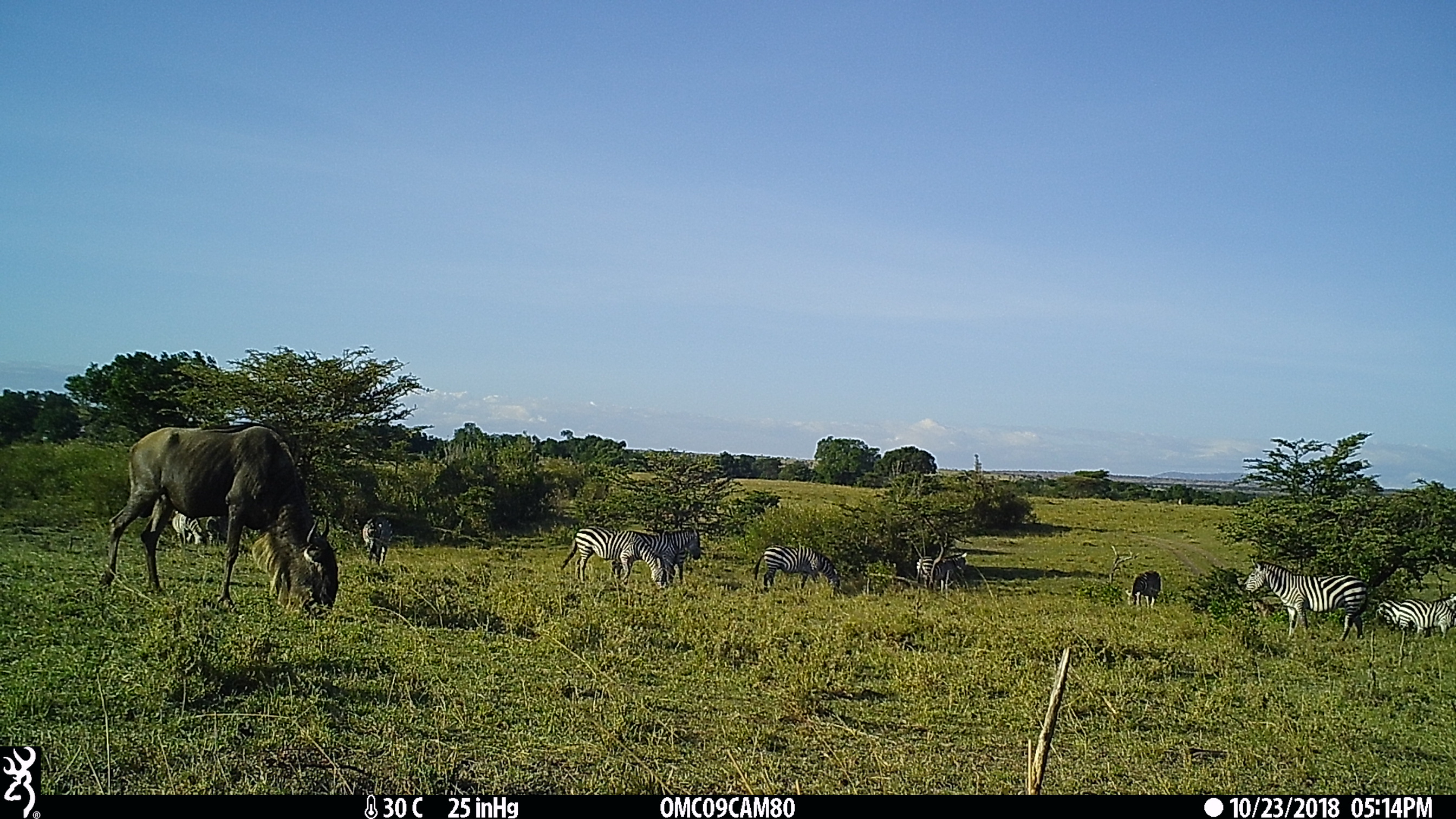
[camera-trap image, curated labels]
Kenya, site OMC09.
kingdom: Animalia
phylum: Chordata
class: Mammalia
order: Perissodactyla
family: Equidae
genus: Equus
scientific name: Equus quagga burchellii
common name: burchell's zebra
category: zebra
Zebra (burchell's zebra) (Equus quagga burchellii).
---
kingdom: Animalia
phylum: Chordata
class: Mammalia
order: Artiodactyla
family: Bovidae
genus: Connochaetes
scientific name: Connochaetes taurinus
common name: blue wildebeest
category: wildebeest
Wildebeest (blue wildebeest) (Connochaetes taurinus).